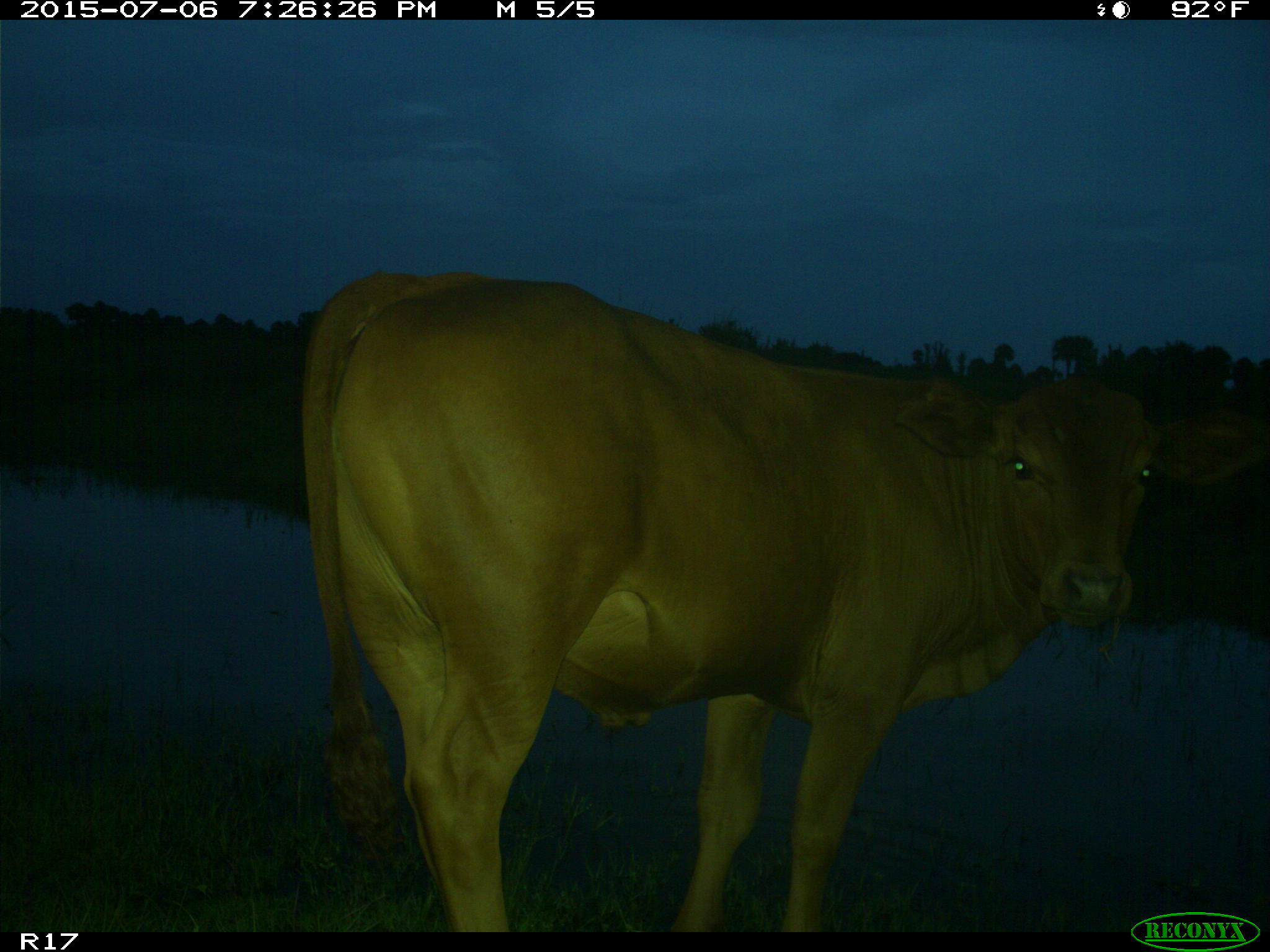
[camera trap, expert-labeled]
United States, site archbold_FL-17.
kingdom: Animalia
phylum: Chordata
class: Mammalia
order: Artiodactyla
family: Bovidae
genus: Bos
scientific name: Bos taurus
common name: domestic cow